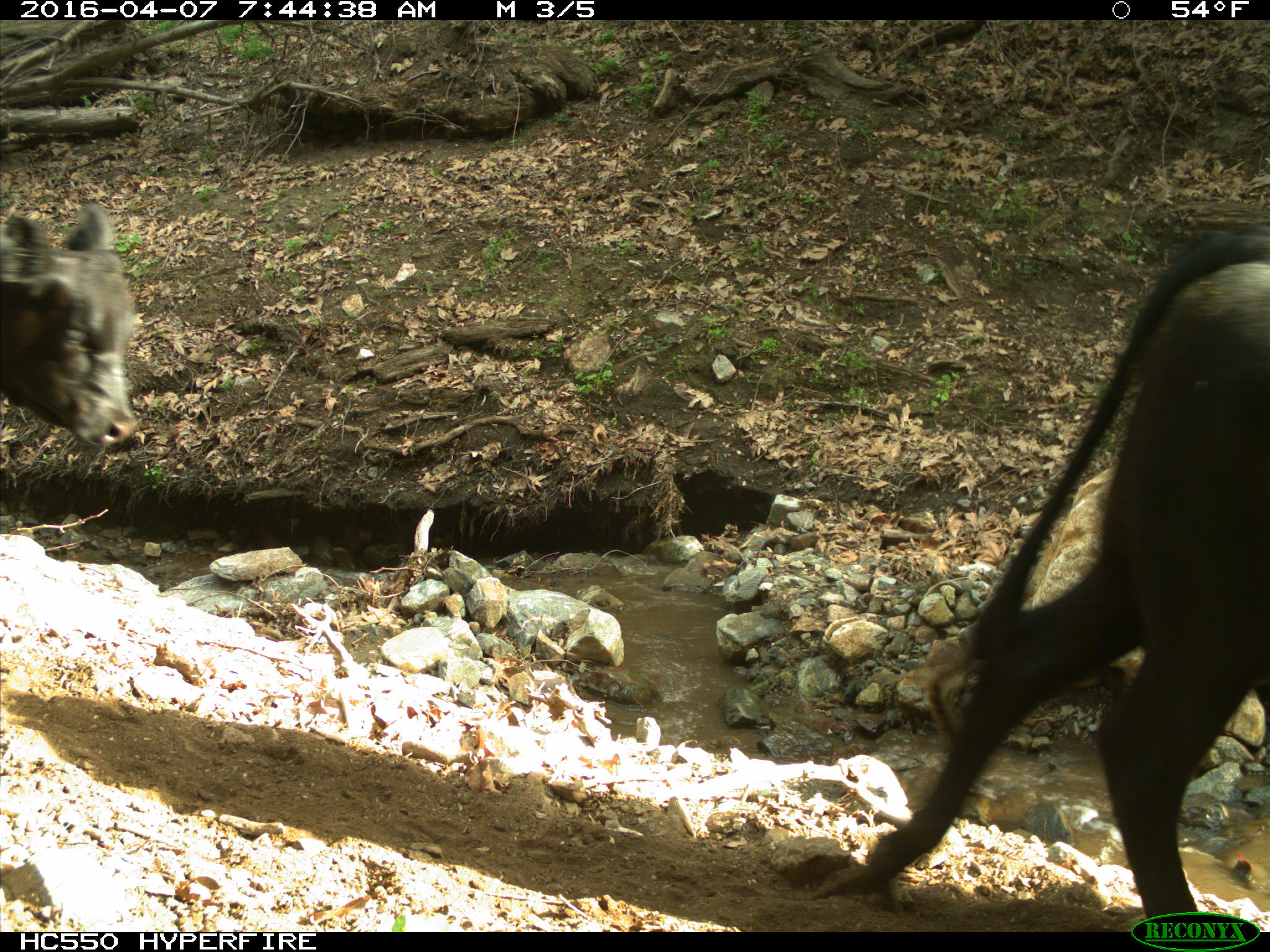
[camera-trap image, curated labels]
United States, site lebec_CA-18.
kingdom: Animalia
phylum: Chordata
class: Mammalia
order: Artiodactyla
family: Bovidae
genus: Bos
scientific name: Bos taurus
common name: domestic cow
Bos taurus (domestic cow).